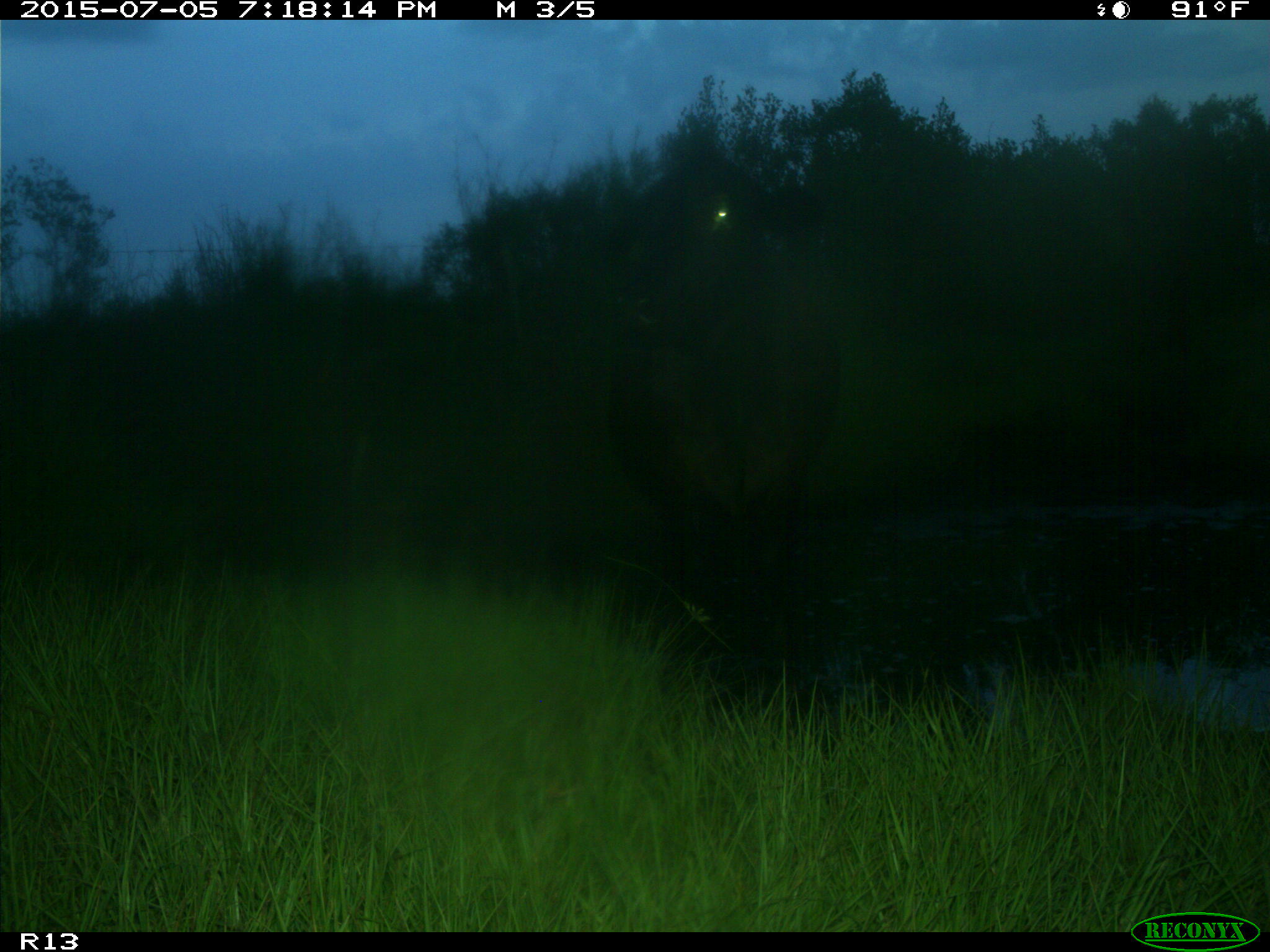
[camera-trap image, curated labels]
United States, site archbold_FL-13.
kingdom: Animalia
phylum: Chordata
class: Mammalia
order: Artiodactyla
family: Bovidae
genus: Bos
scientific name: Bos taurus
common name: domestic cow